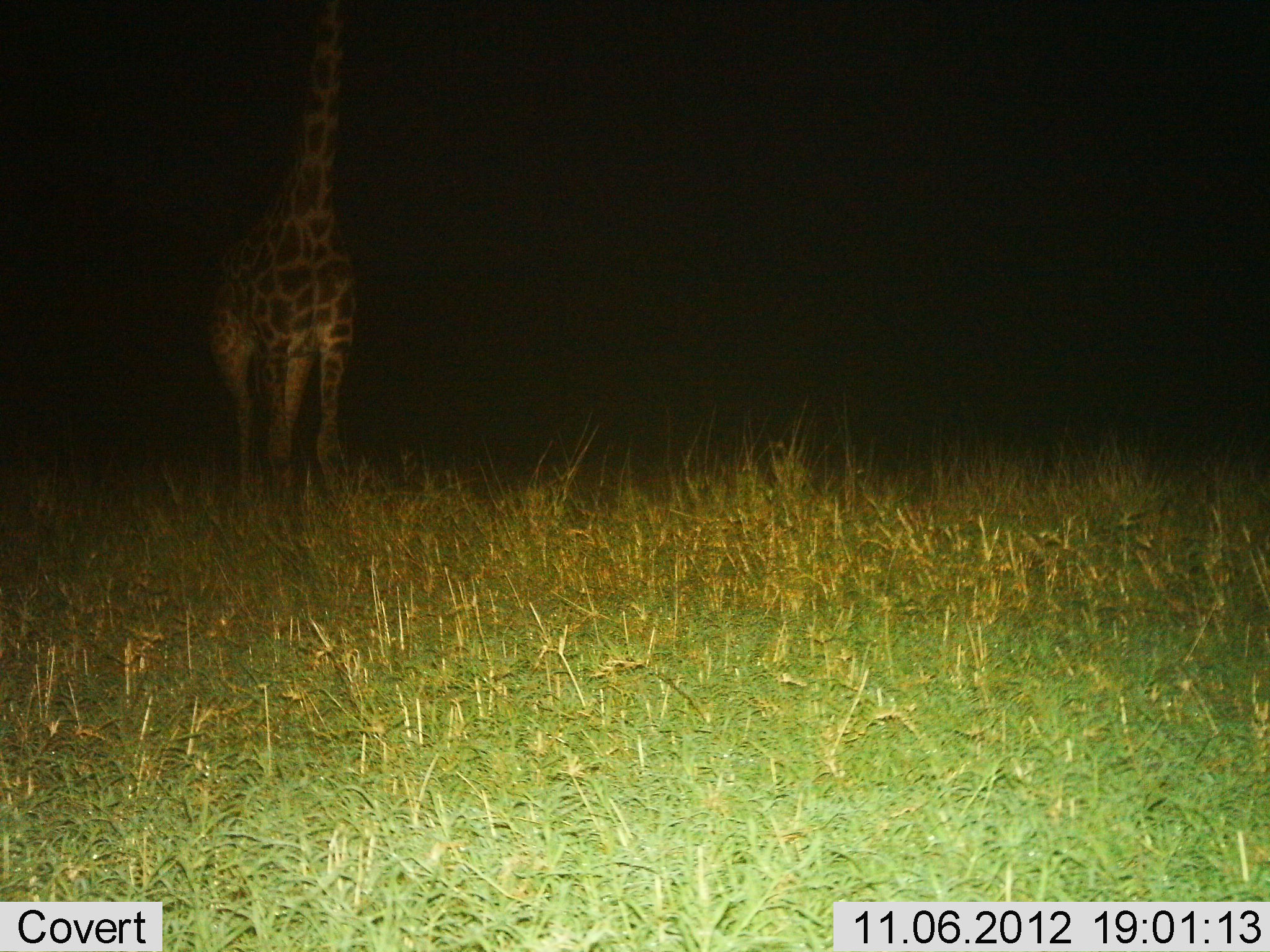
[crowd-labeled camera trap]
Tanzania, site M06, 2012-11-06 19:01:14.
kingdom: Animalia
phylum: Chordata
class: Mammalia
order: Artiodactyla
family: Giraffidae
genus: Giraffa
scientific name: Giraffa camelopardalis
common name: giraffe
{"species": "giraffe (Giraffa camelopardalis)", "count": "1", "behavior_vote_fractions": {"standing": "90%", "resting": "0%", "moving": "10%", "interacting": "0%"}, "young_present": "0%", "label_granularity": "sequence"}